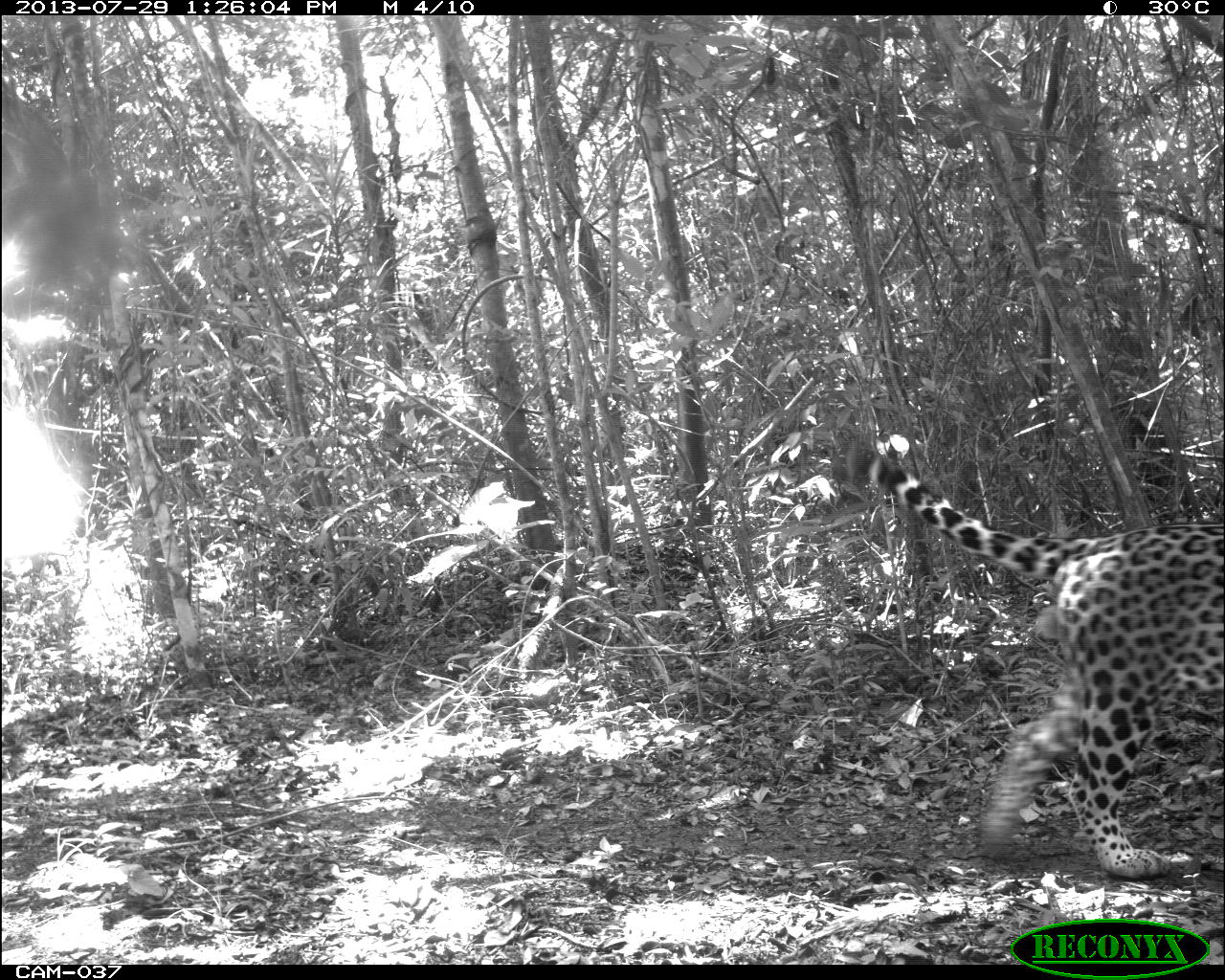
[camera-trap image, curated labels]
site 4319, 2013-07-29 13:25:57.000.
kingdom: Animalia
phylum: Chordata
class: Mammalia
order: Carnivora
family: Felidae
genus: Panthera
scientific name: Panthera onca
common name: jaguar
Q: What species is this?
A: Panthera onca (jaguar).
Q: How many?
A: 1.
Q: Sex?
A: Male.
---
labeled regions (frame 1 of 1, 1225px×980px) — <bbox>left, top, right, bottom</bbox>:
panthera onca: <bbox>830, 439, 1225, 877</bbox>